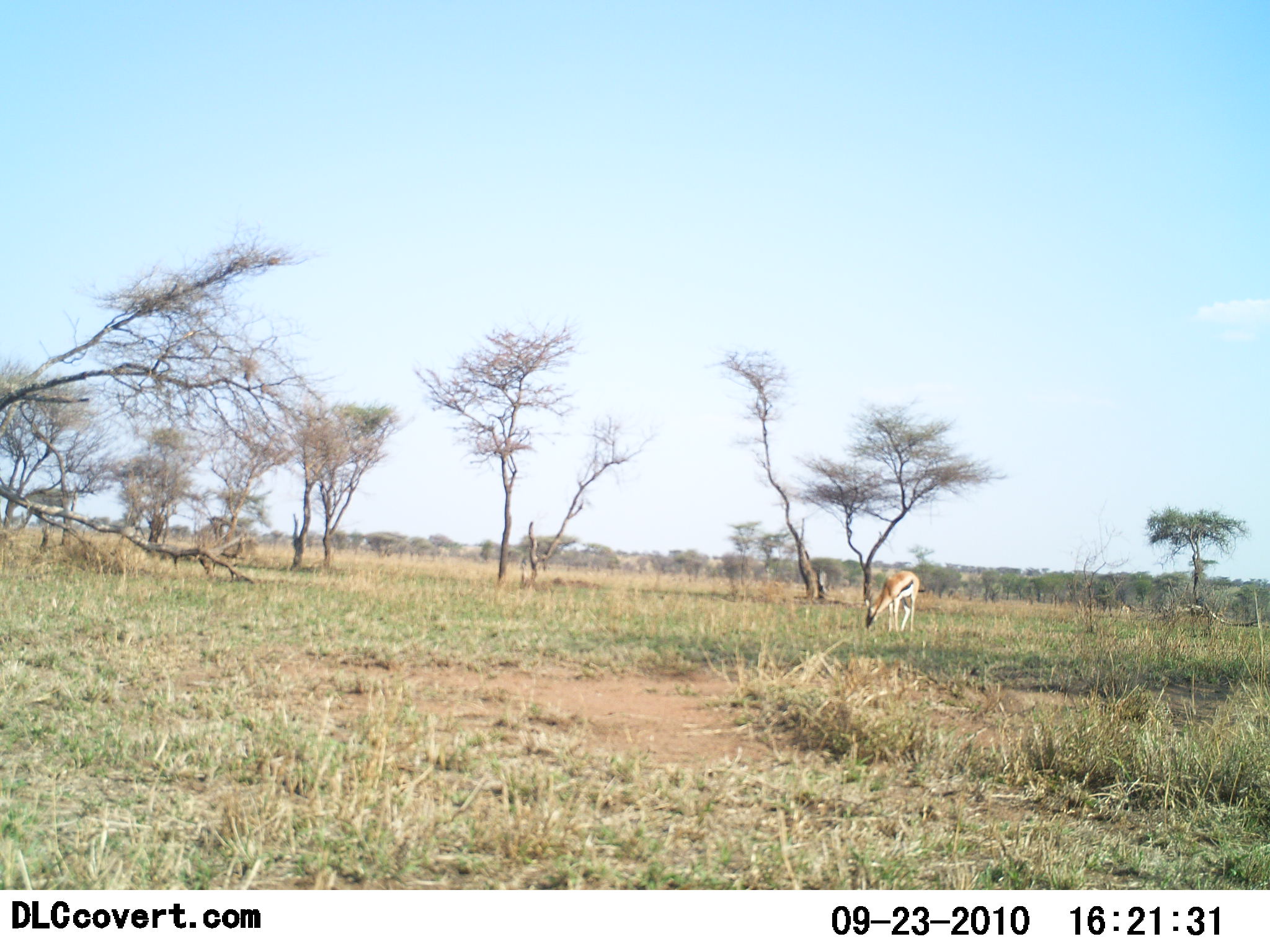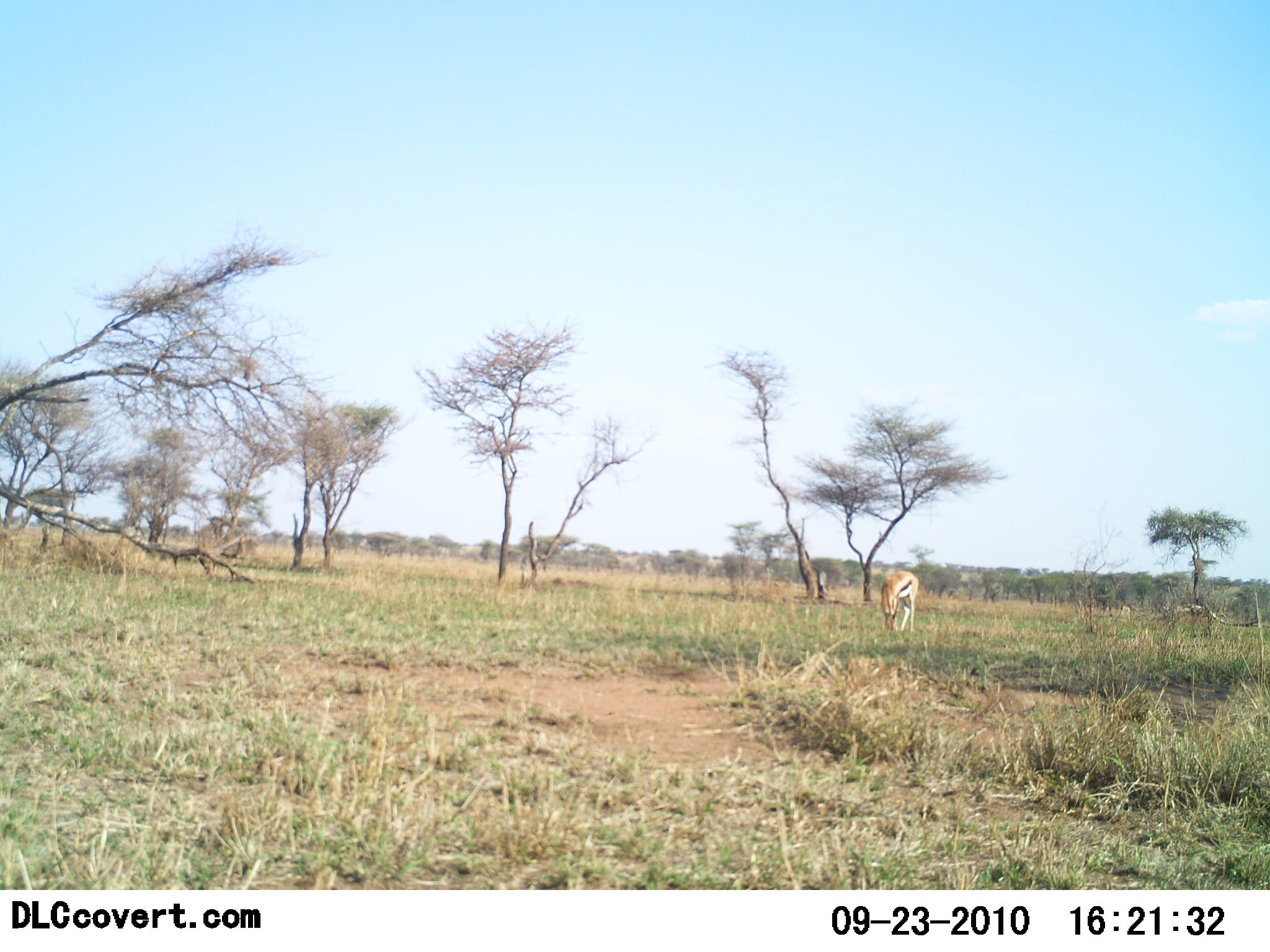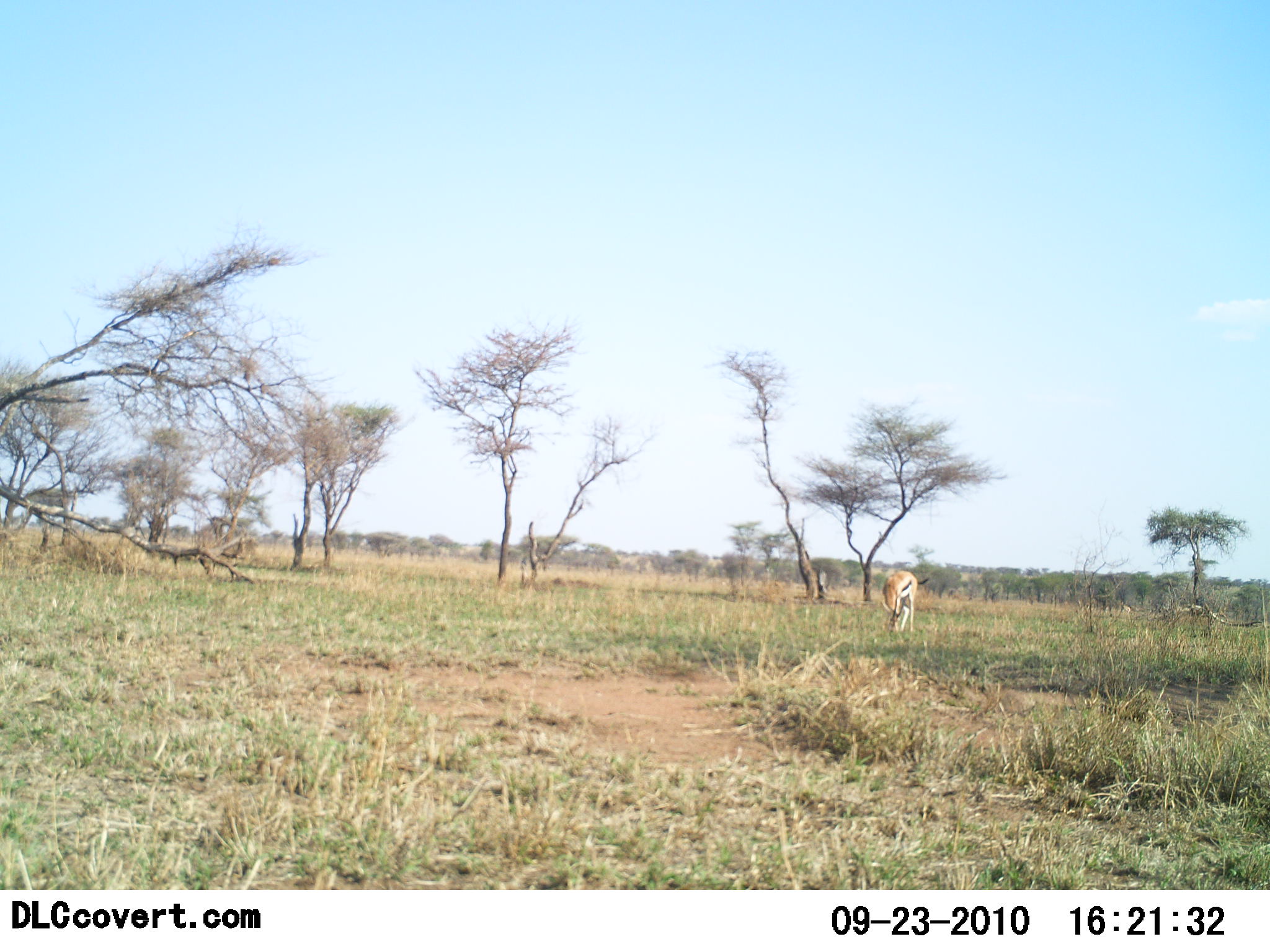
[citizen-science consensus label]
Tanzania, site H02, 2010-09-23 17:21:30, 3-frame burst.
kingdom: Animalia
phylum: Chordata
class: Mammalia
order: Artiodactyla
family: Bovidae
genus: Eudorcas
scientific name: Eudorcas thomsonii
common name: thomson's gazelle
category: gazellethomsons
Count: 1.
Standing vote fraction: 36%.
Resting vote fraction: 0%.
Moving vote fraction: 5%.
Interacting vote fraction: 0%.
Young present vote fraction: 0%.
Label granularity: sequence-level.